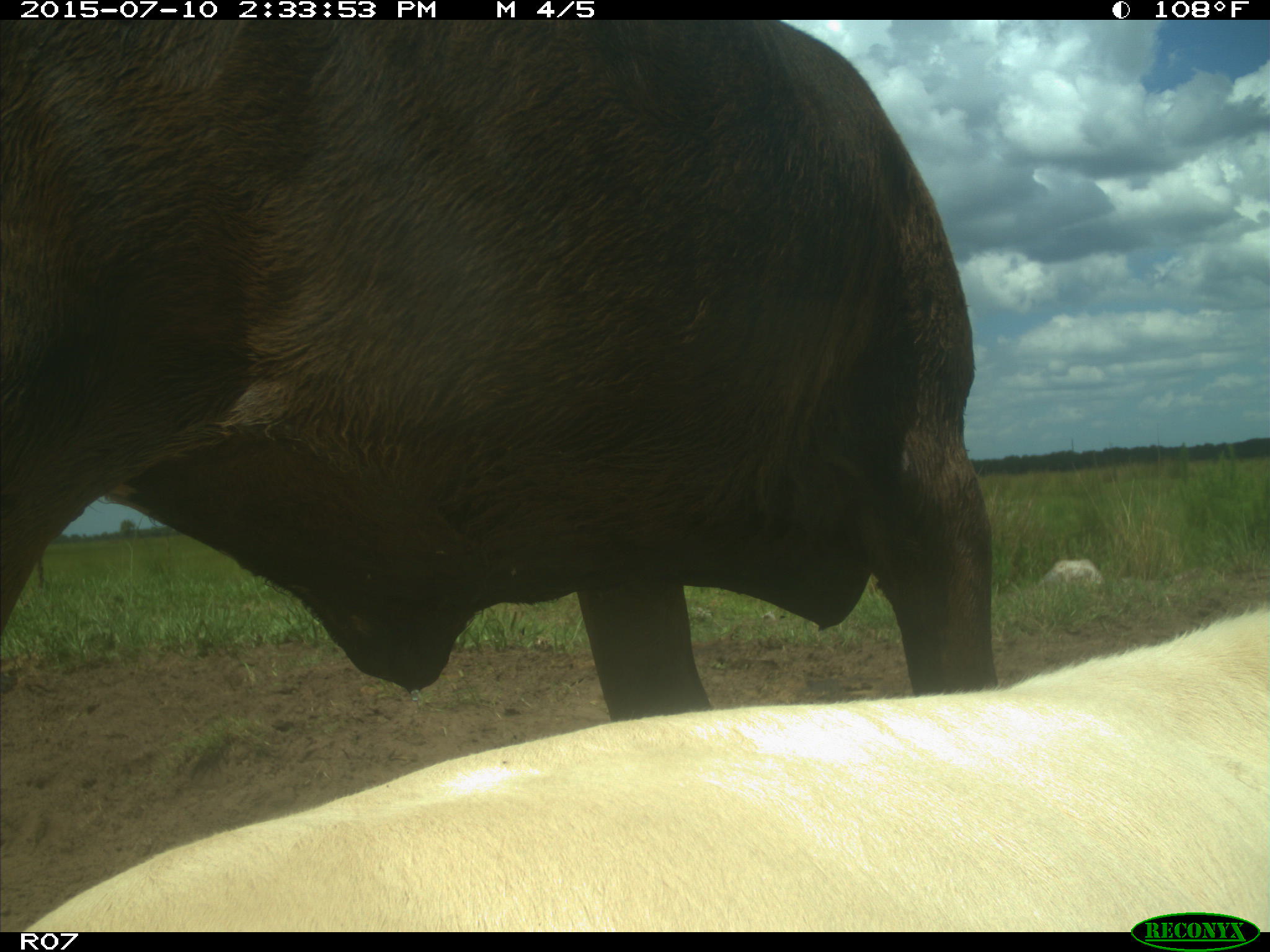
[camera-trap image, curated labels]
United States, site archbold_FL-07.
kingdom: Animalia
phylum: Chordata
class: Mammalia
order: Artiodactyla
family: Bovidae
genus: Bos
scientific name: Bos taurus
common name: domestic cow